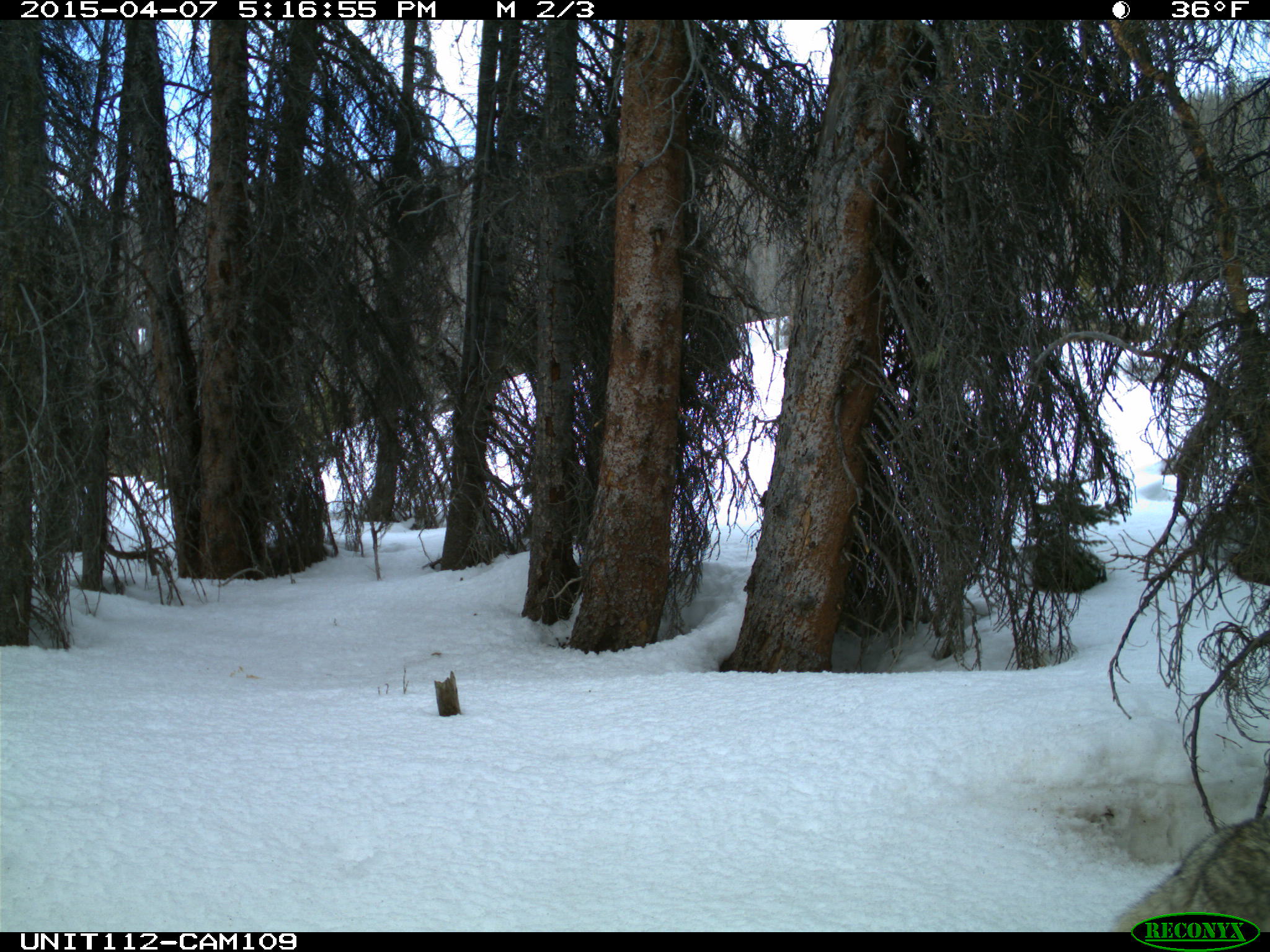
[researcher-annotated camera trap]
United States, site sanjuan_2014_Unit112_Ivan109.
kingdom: Animalia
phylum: Chordata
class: Mammalia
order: Carnivora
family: Canidae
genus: Canis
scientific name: Canis latrans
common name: coyote